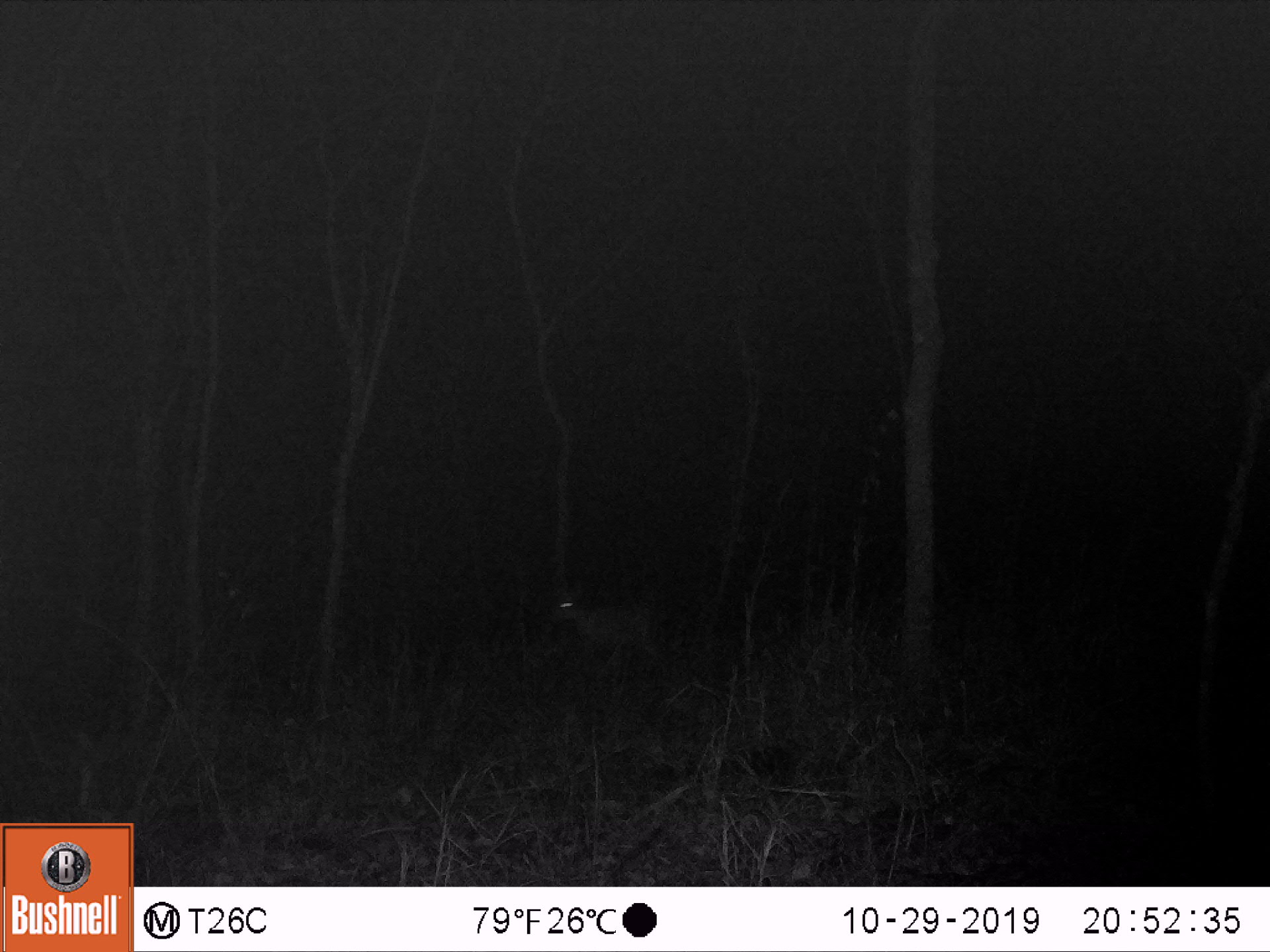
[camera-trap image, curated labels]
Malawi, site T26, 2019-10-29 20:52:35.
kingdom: Animalia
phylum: Chordata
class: Mammalia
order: Artiodactyla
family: Bovidae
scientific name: Antilopinae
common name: small antelope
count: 1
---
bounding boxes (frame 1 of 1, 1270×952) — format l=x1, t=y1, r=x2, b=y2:
small antelope: l=539, t=567, r=673, b=685